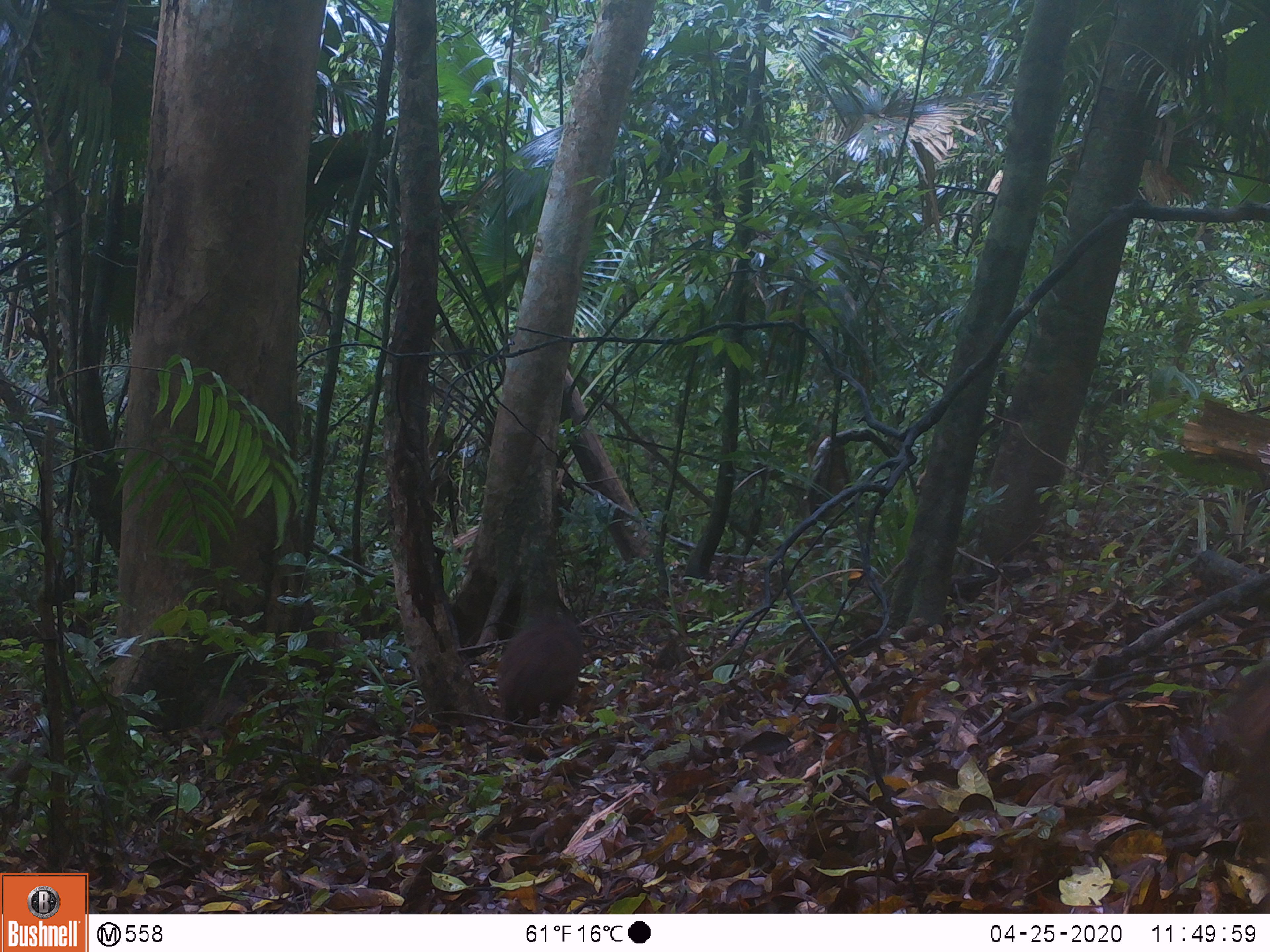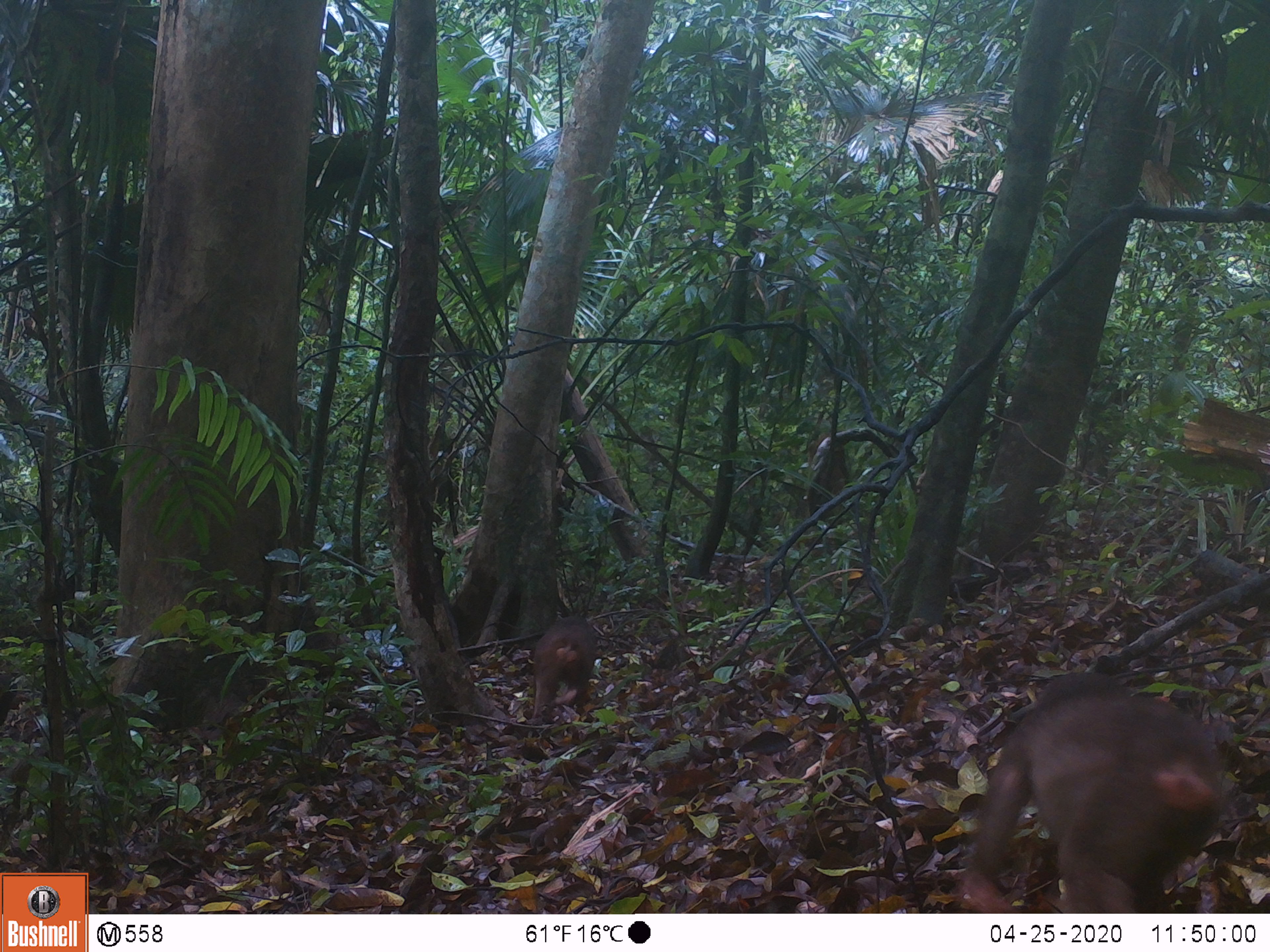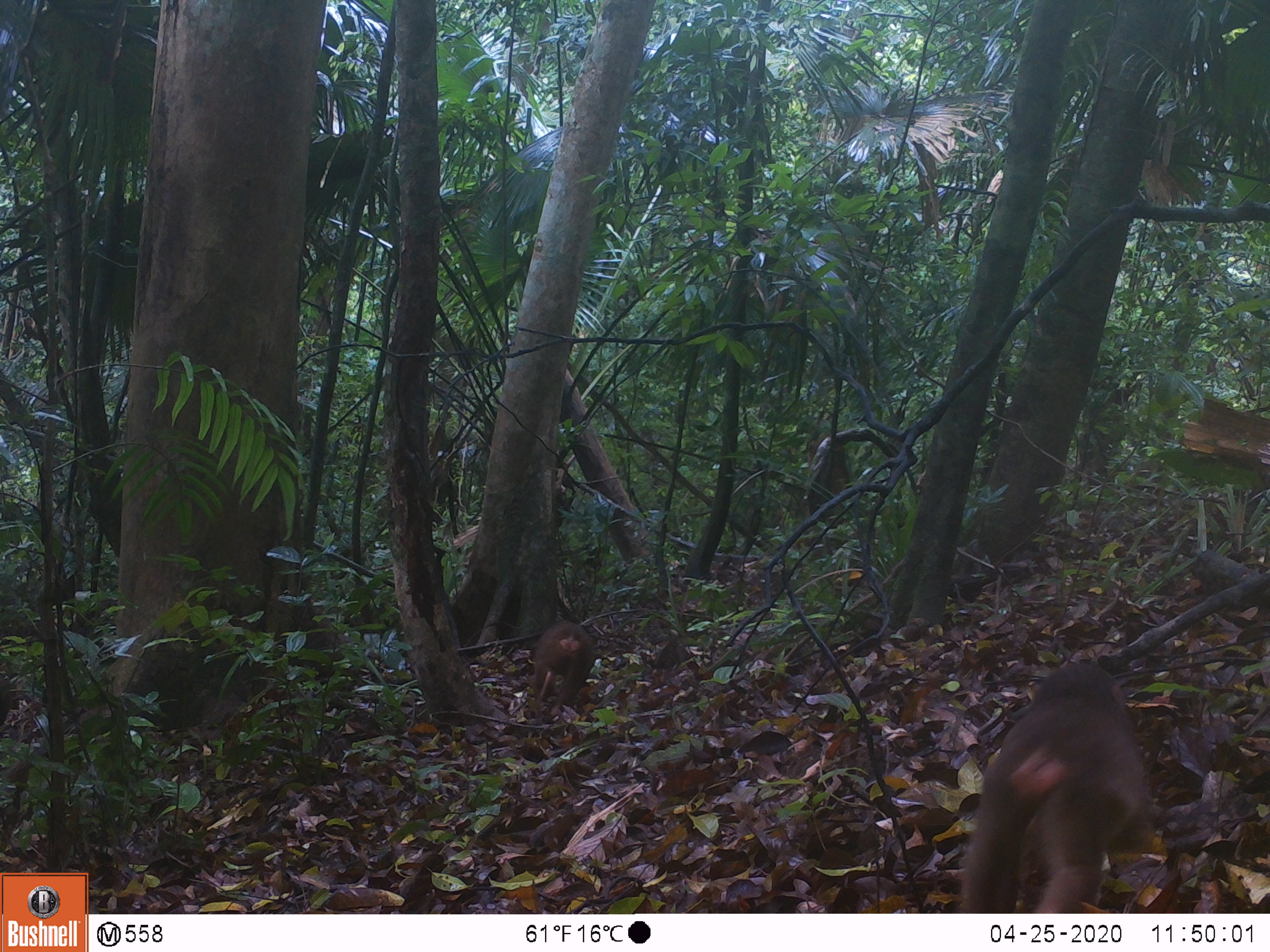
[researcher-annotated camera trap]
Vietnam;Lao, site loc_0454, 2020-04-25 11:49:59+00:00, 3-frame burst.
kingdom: Animalia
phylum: Chordata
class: Mammalia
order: Primates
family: Cercopithecidae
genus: Macaca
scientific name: Macaca arctoides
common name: stump-tailed macaque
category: stump tailed macaque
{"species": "stump tailed macaque (stump-tailed macaque) (Macaca arctoides)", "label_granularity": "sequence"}